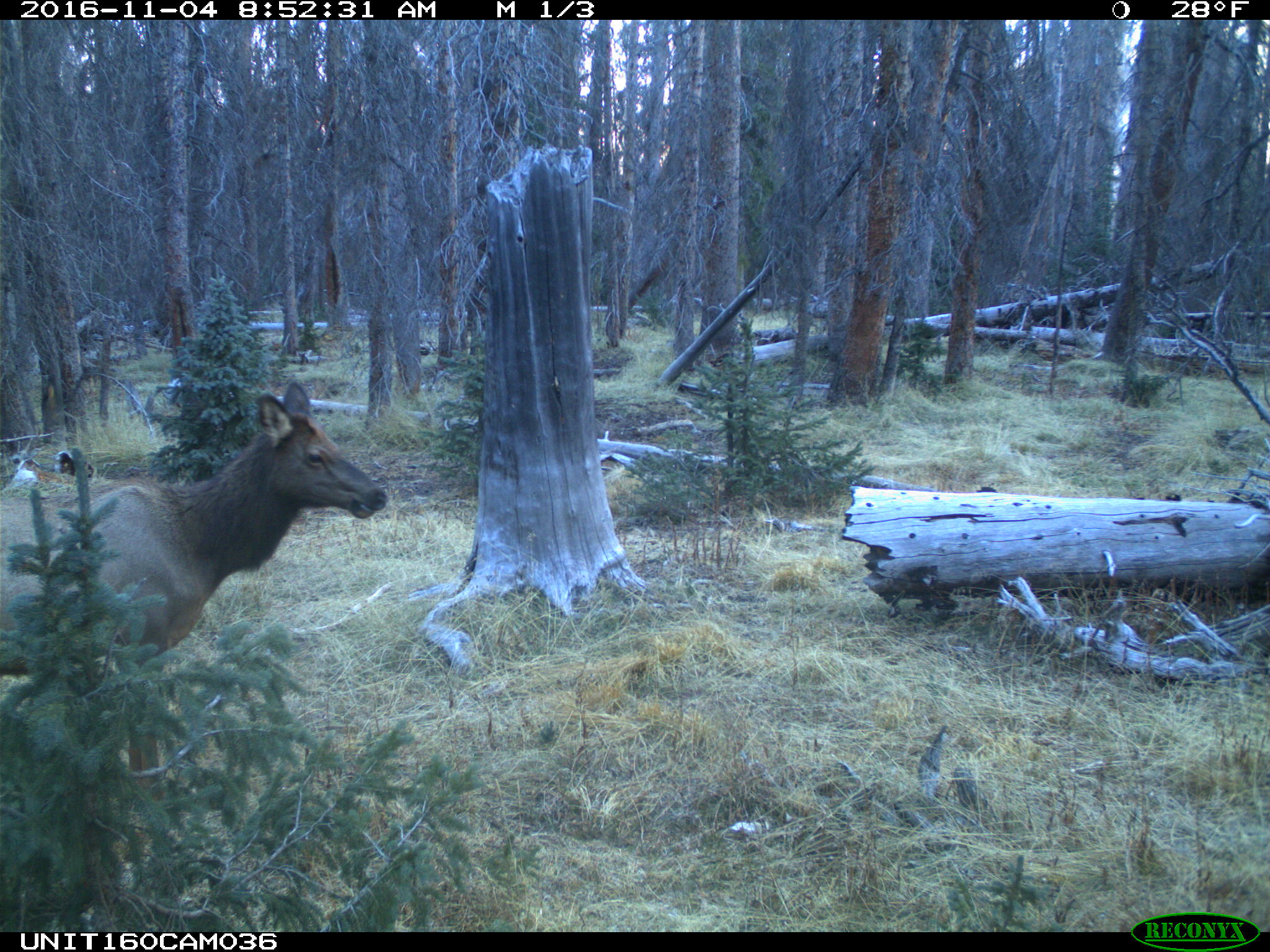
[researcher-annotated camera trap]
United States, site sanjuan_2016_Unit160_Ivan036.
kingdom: Animalia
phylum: Chordata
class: Mammalia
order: Artiodactyla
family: Cervidae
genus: Cervus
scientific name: Cervus elaphus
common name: red deer